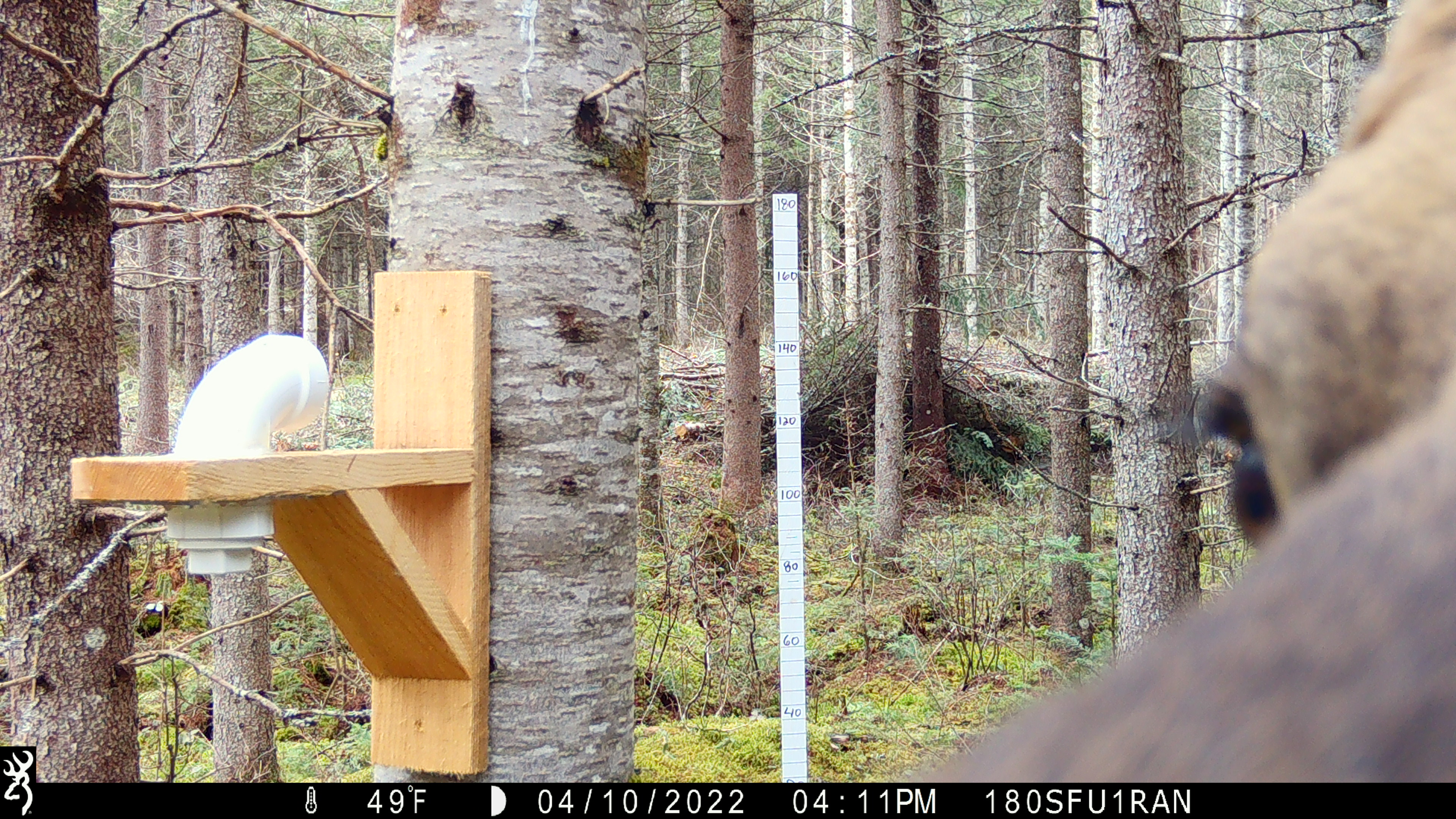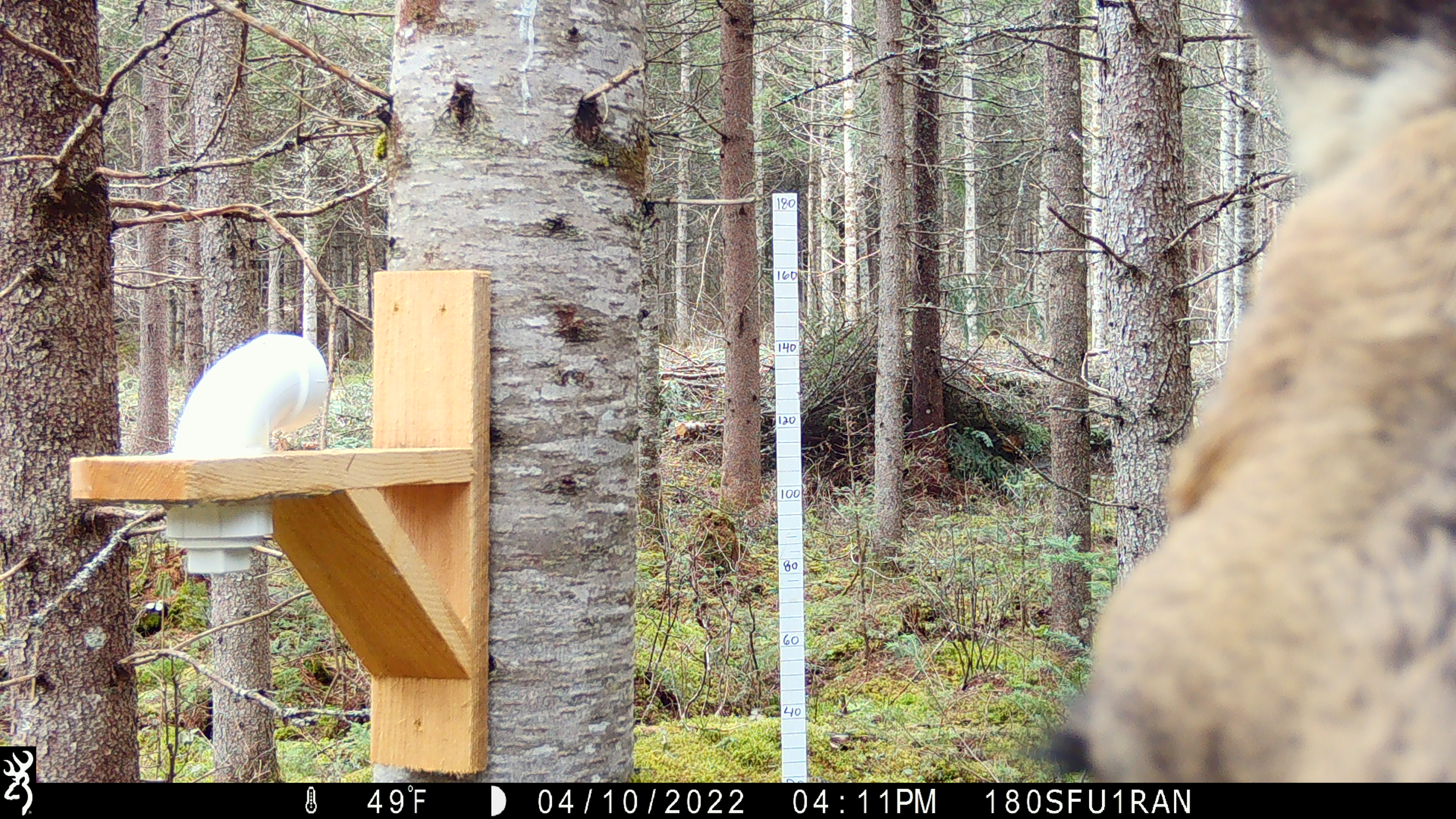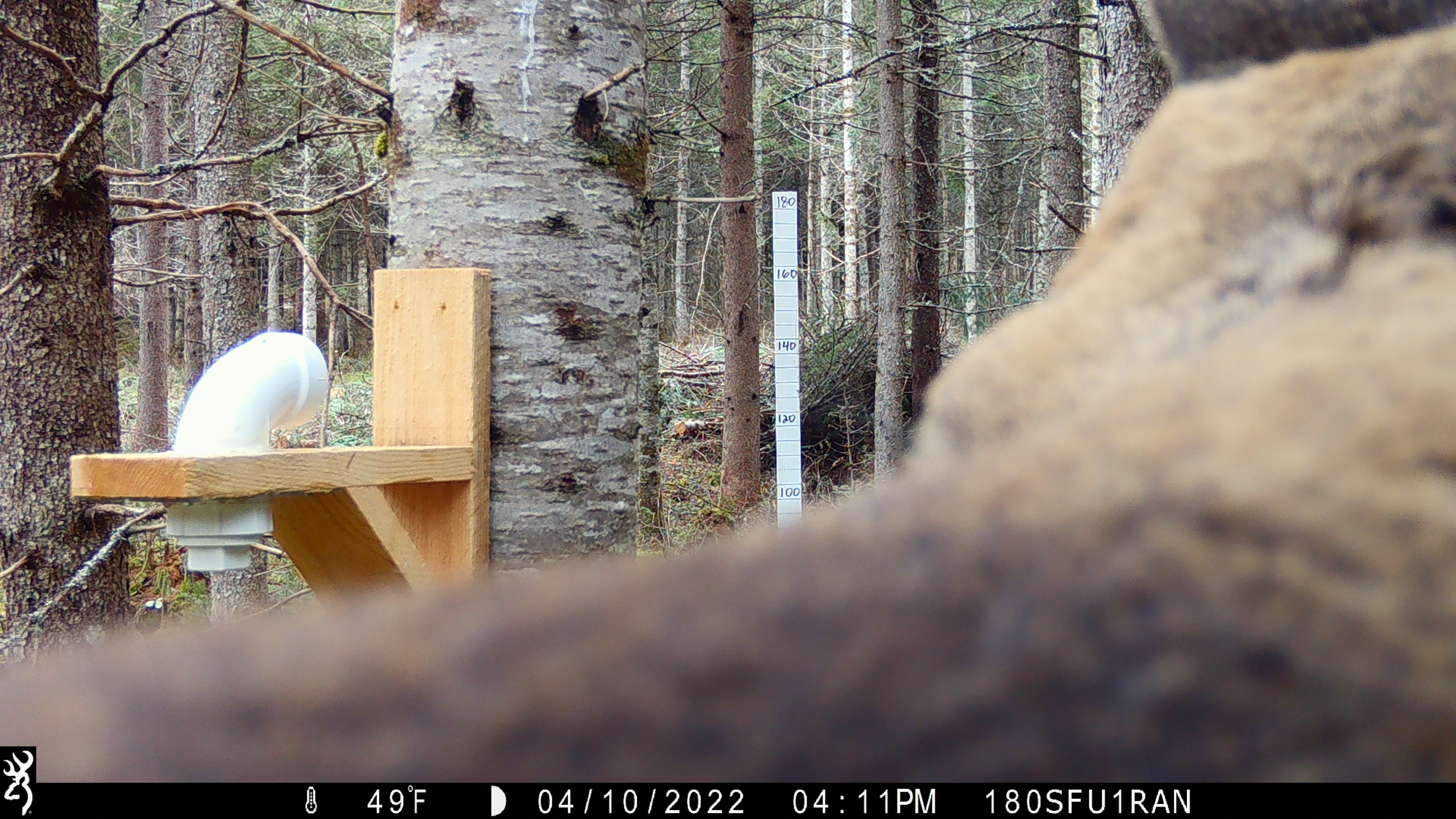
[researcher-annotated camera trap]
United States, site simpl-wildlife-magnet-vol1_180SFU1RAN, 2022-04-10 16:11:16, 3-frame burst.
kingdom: Animalia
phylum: Chordata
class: Mammalia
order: Artiodactyla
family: Cervidae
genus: Alces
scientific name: Alces alces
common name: moose